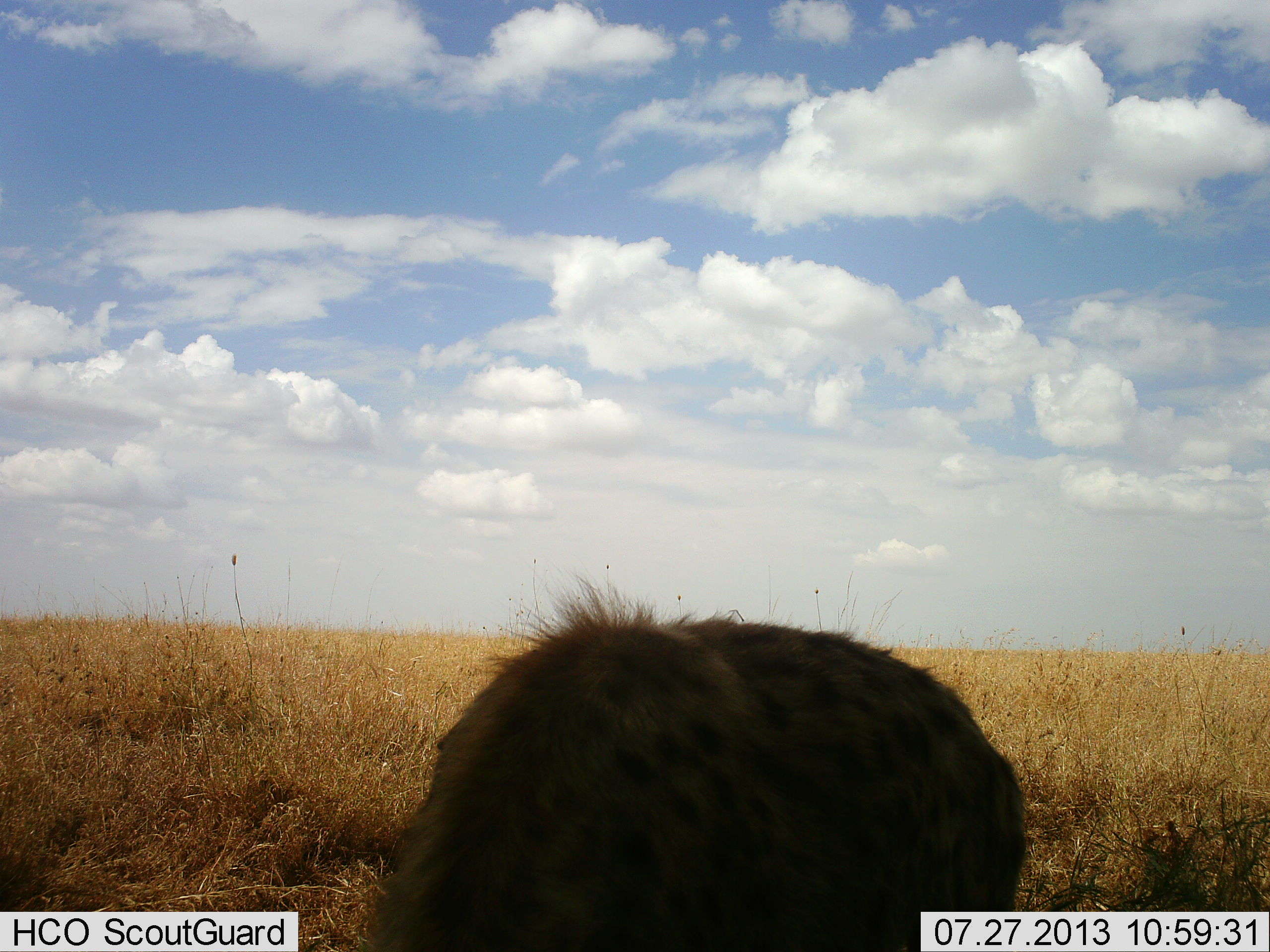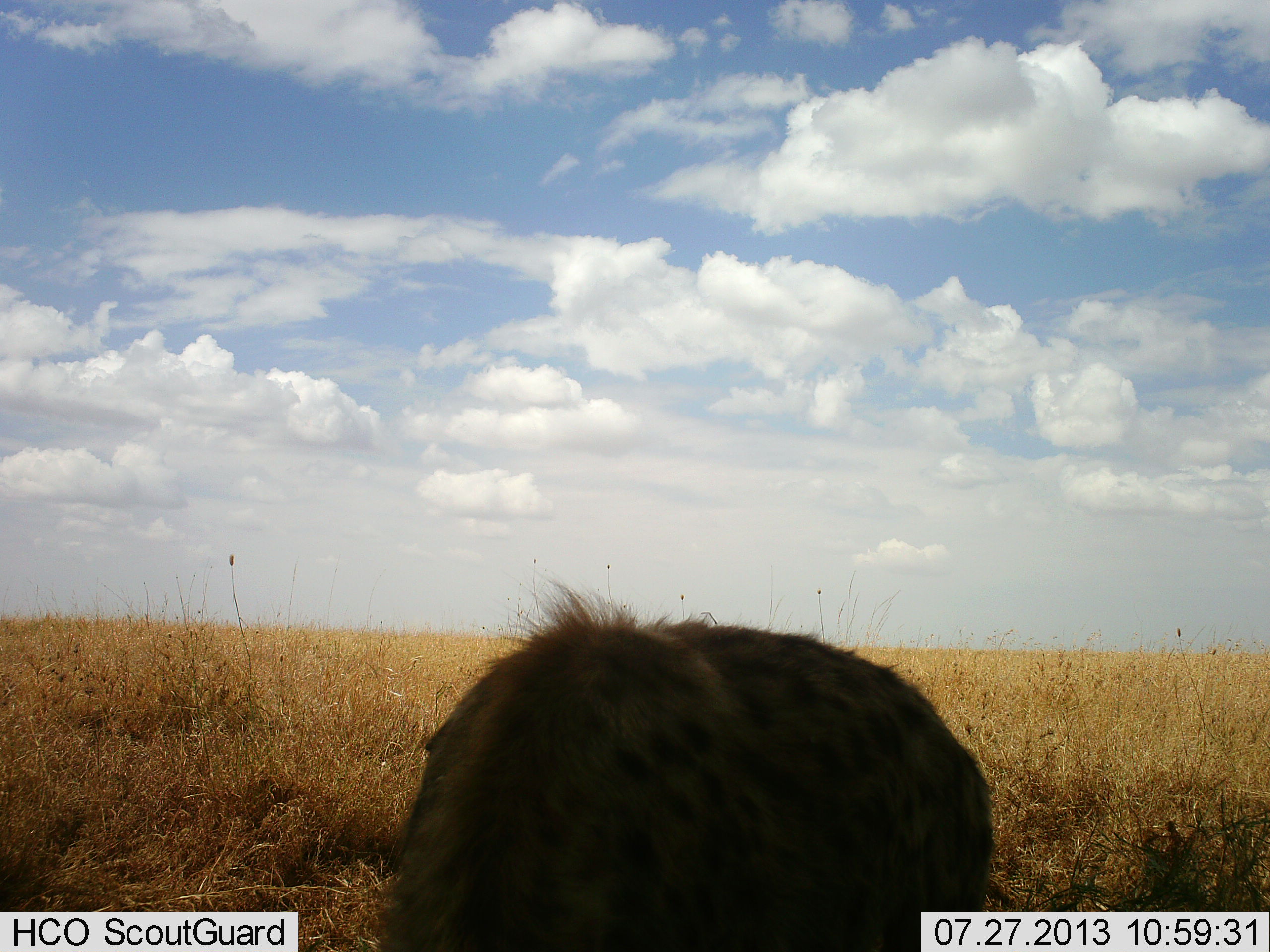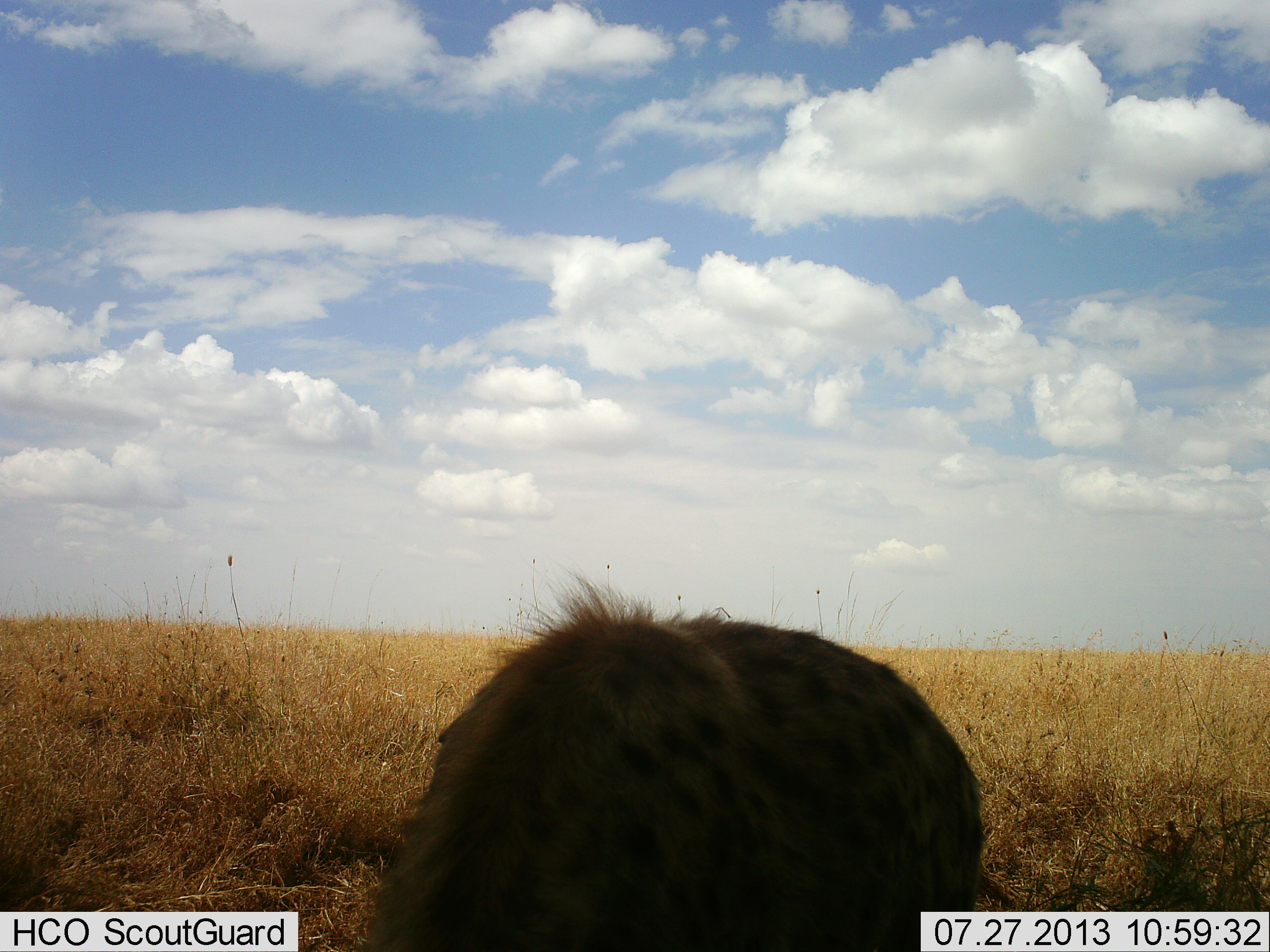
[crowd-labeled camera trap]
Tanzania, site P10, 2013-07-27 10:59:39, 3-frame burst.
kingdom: Animalia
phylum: Chordata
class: Mammalia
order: Carnivora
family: Hyaenidae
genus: Crocuta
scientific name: Crocuta crocuta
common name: spotted hyena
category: hyenaspotted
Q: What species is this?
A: Hyenaspotted (spotted hyena) (Crocuta crocuta).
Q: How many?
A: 1.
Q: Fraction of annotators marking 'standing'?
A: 52%.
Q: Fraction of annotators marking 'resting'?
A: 9%.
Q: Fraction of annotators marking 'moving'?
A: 17%.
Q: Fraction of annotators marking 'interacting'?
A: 4%.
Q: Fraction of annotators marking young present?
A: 0%.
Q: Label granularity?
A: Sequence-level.